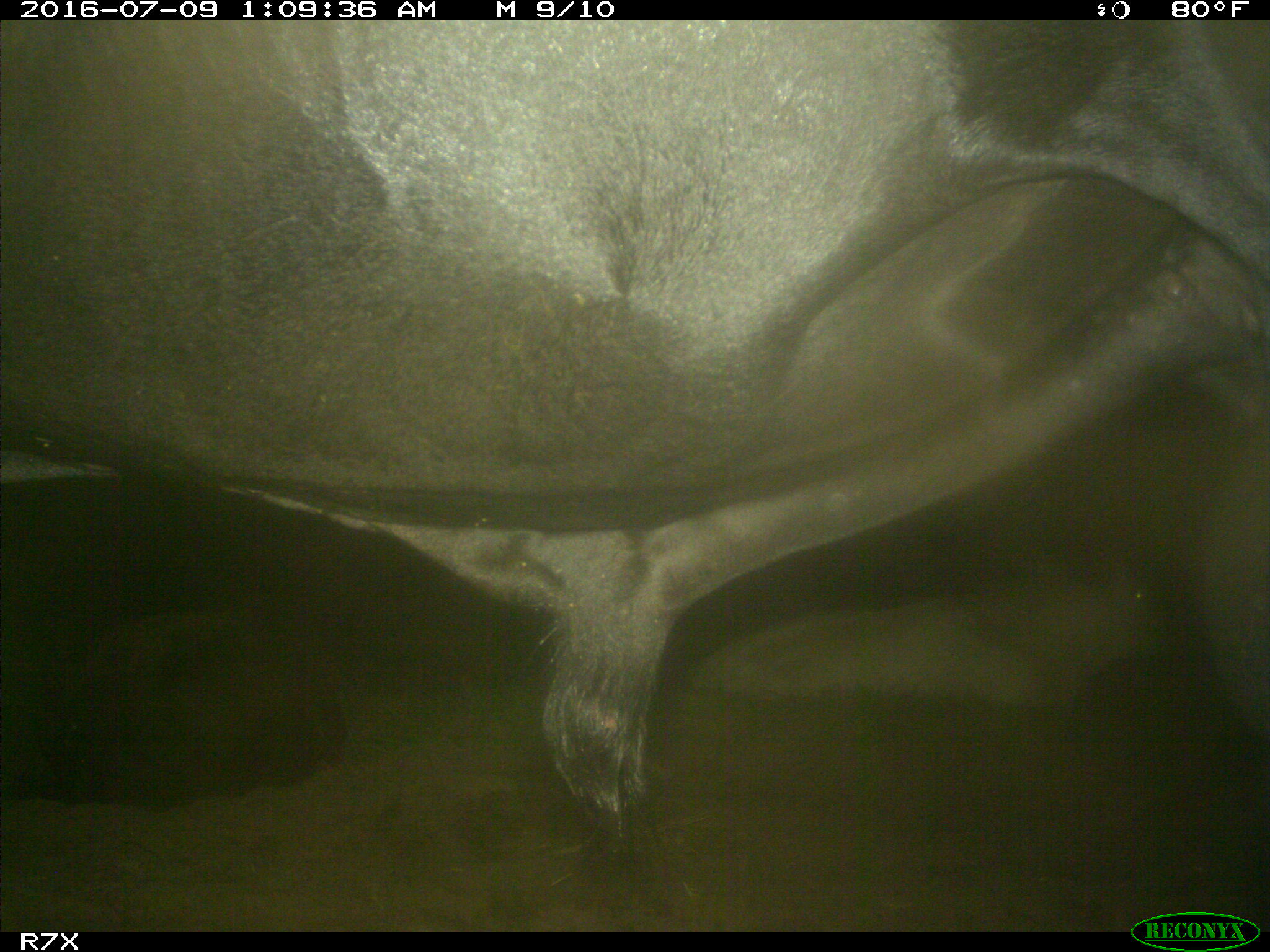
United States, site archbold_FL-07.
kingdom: Animalia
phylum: Chordata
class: Mammalia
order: Artiodactyla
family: Bovidae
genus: Bos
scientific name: Bos taurus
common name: domestic cow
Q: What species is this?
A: Bos taurus (domestic cow).